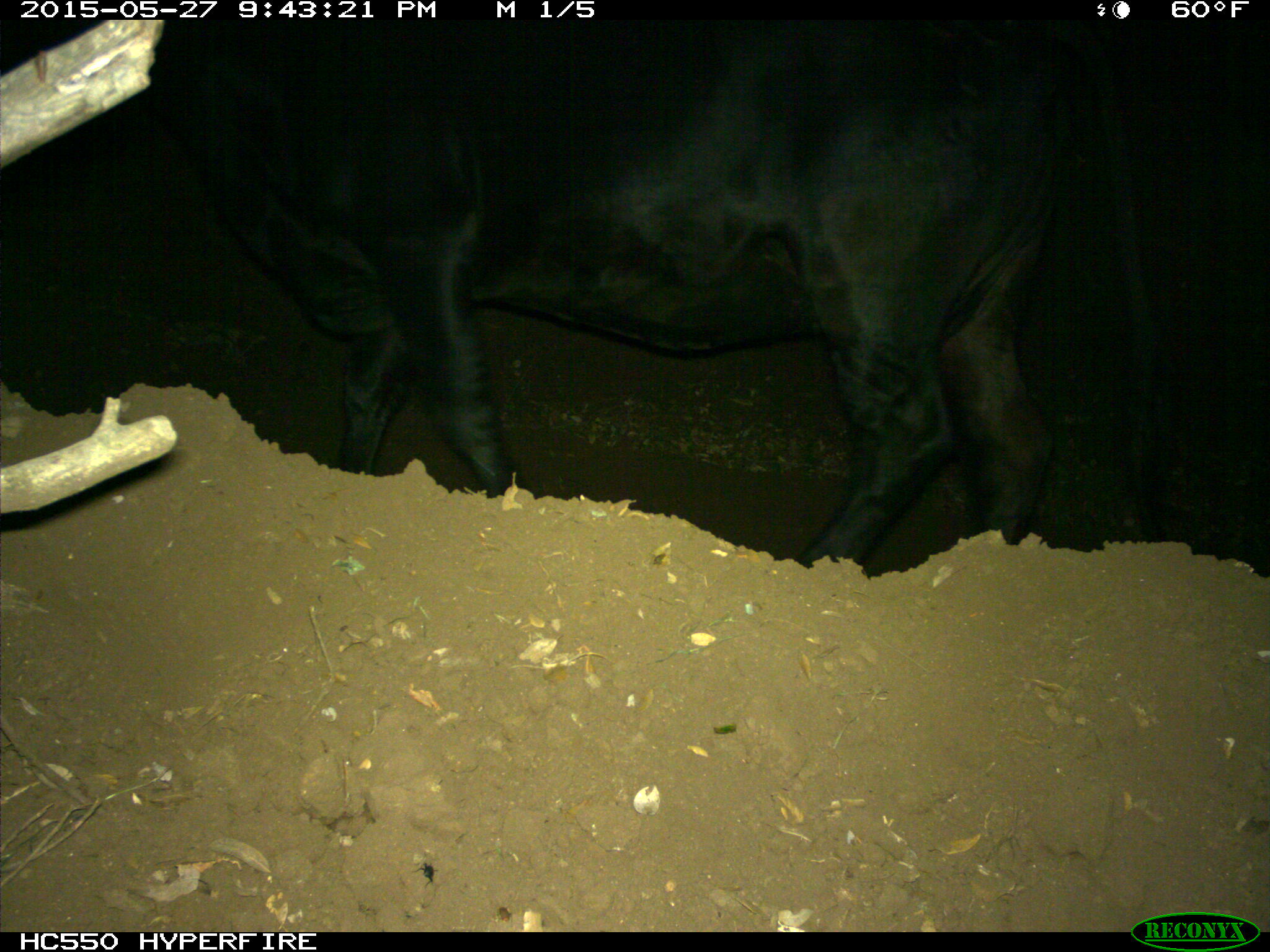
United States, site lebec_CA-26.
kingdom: Animalia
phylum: Chordata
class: Mammalia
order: Artiodactyla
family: Bovidae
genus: Bos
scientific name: Bos taurus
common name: domestic cow